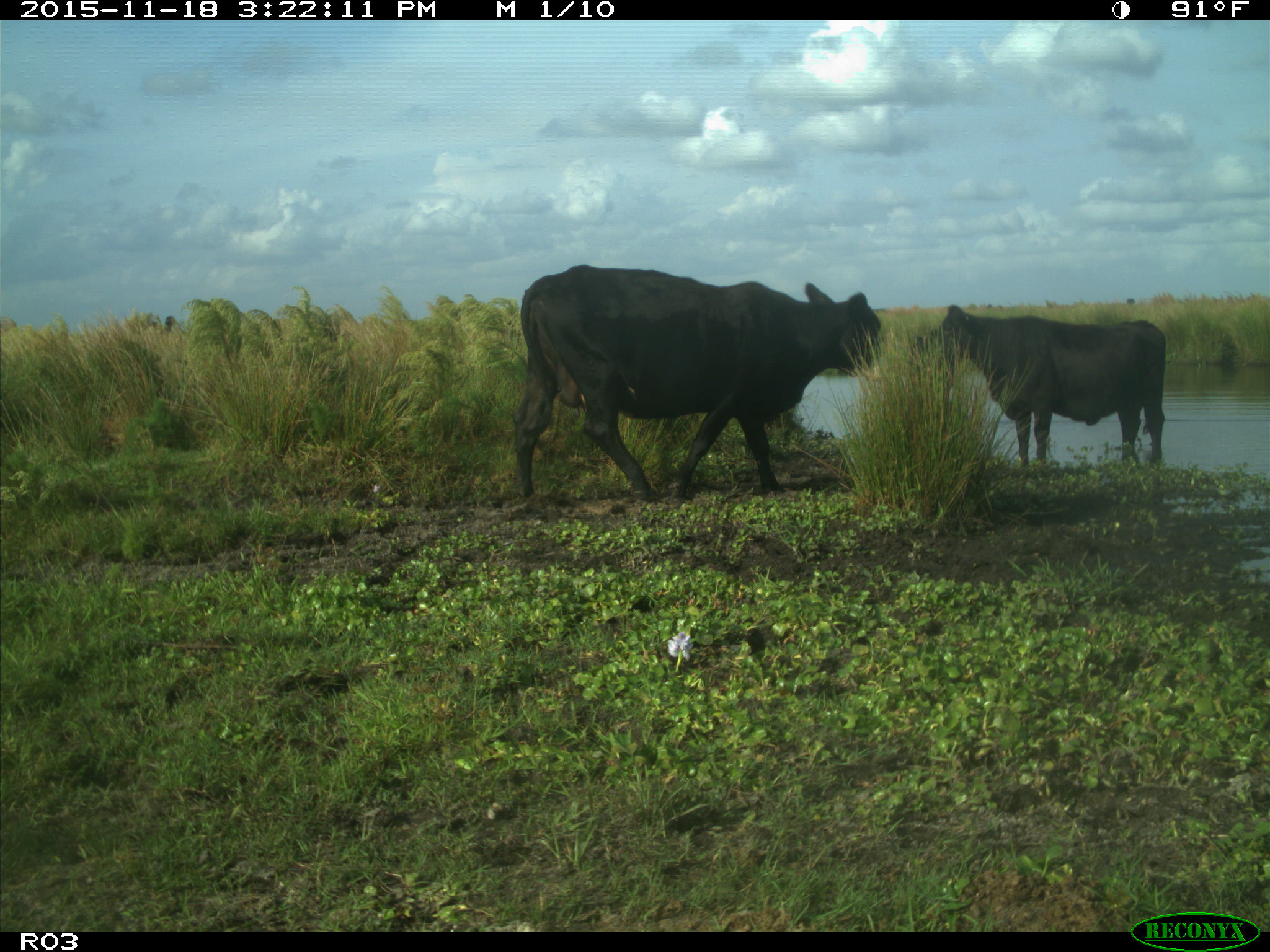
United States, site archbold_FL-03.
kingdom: Animalia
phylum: Chordata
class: Mammalia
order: Artiodactyla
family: Bovidae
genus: Bos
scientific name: Bos taurus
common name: domestic cow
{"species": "Bos taurus (domestic cow)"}